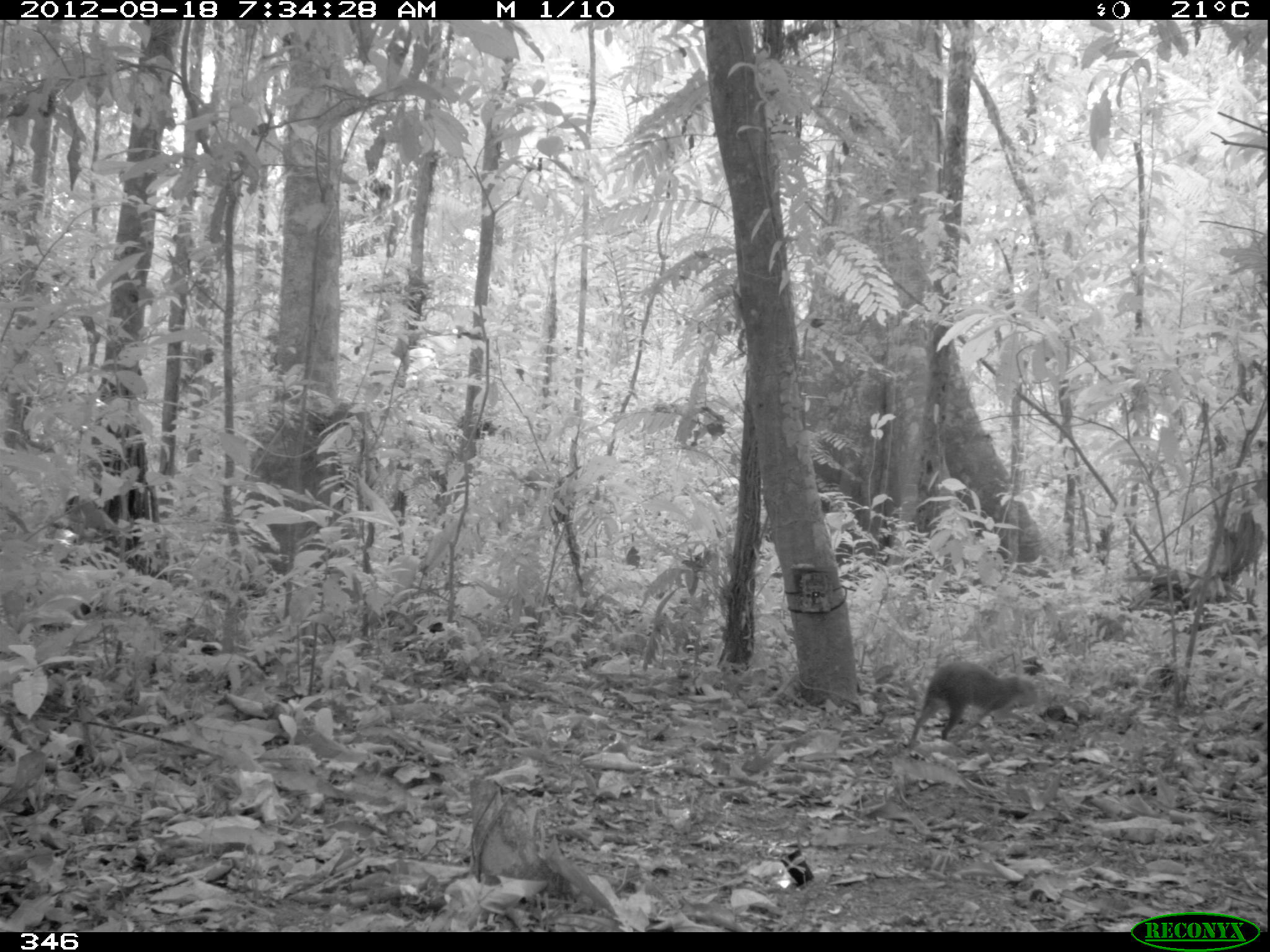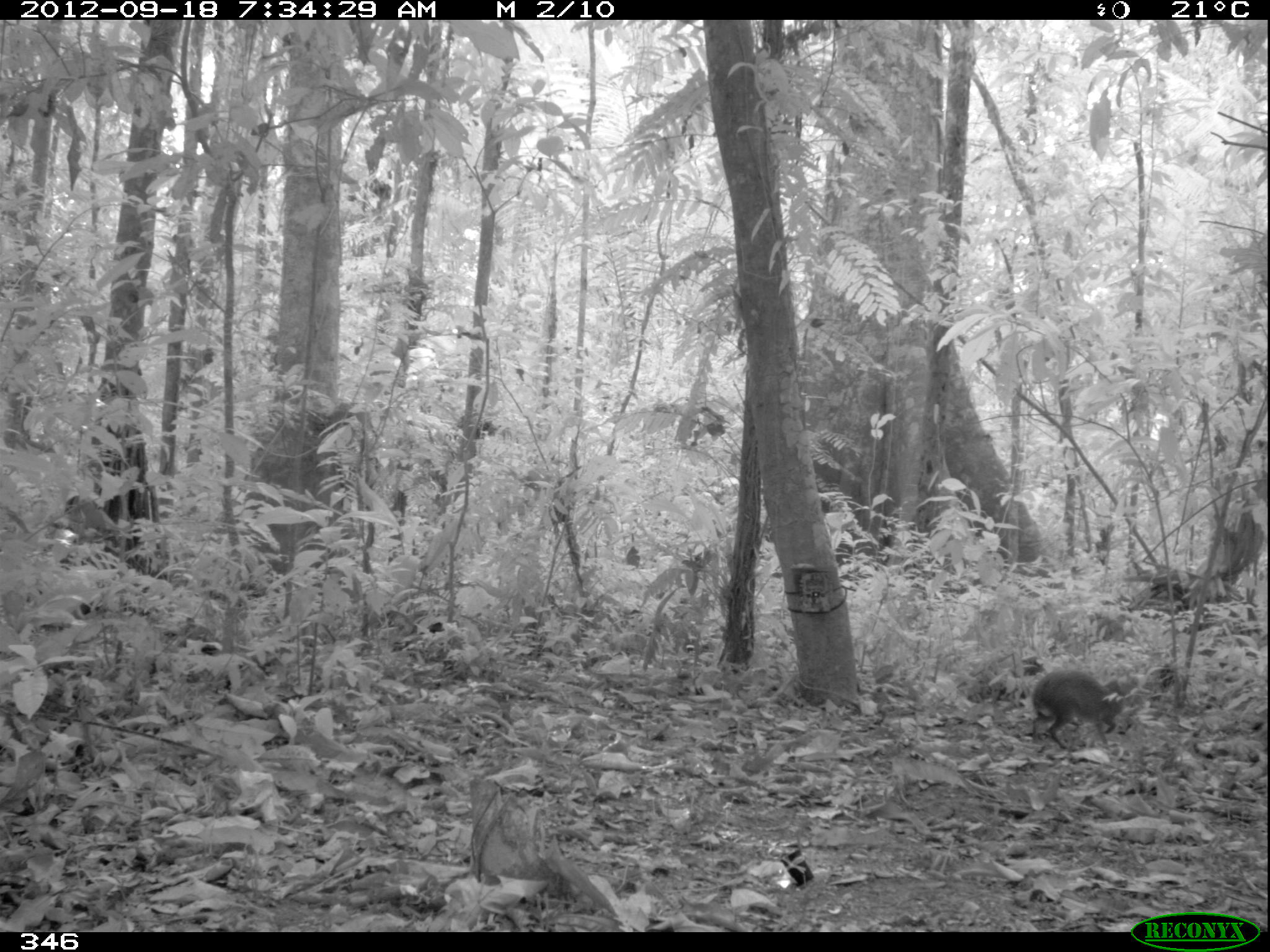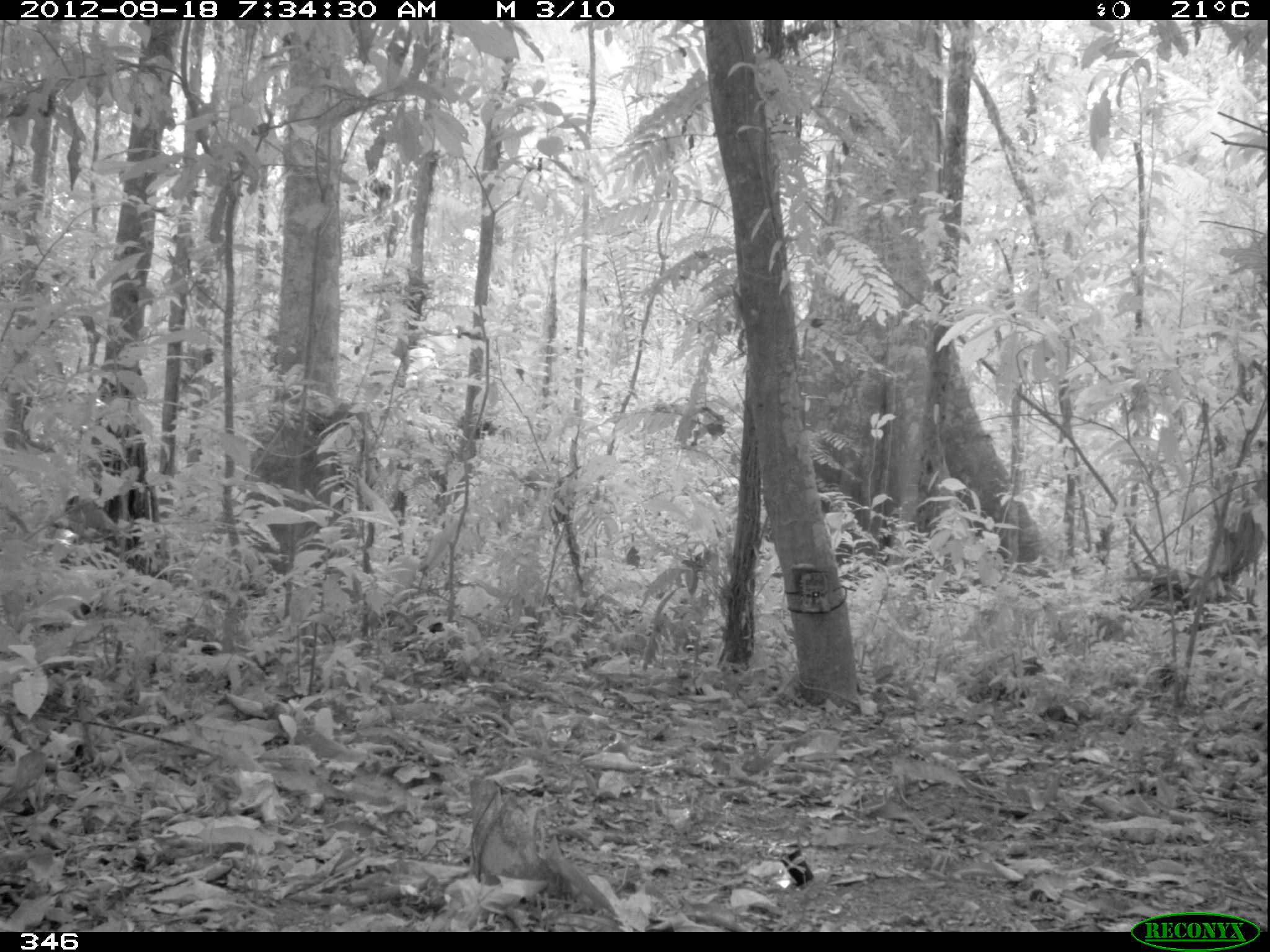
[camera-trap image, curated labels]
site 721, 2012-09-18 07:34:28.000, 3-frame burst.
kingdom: Animalia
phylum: Chordata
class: Mammalia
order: Rodentia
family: Dasyproctidae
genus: Dasyprocta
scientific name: Dasyprocta punctata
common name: central american agouti